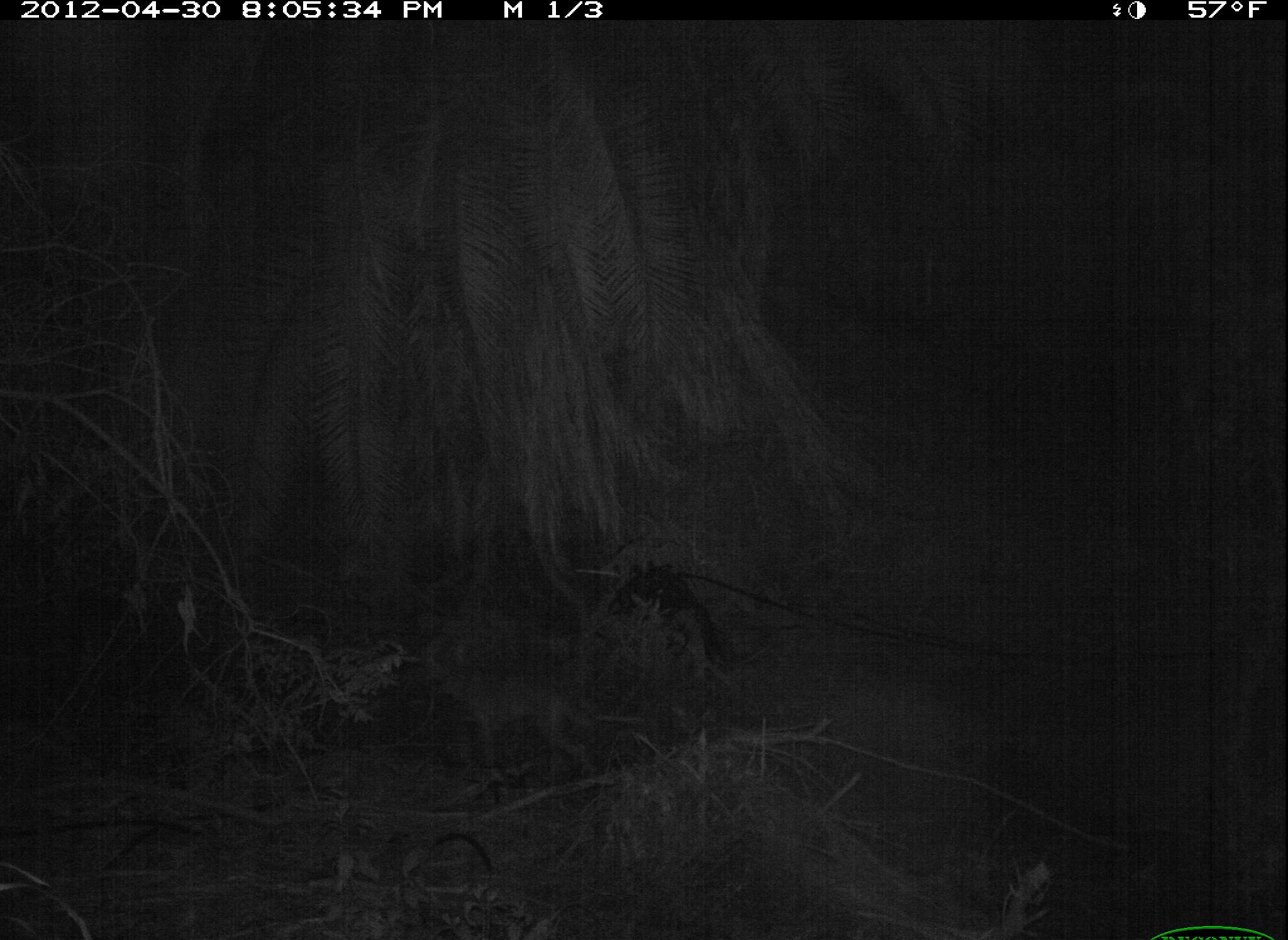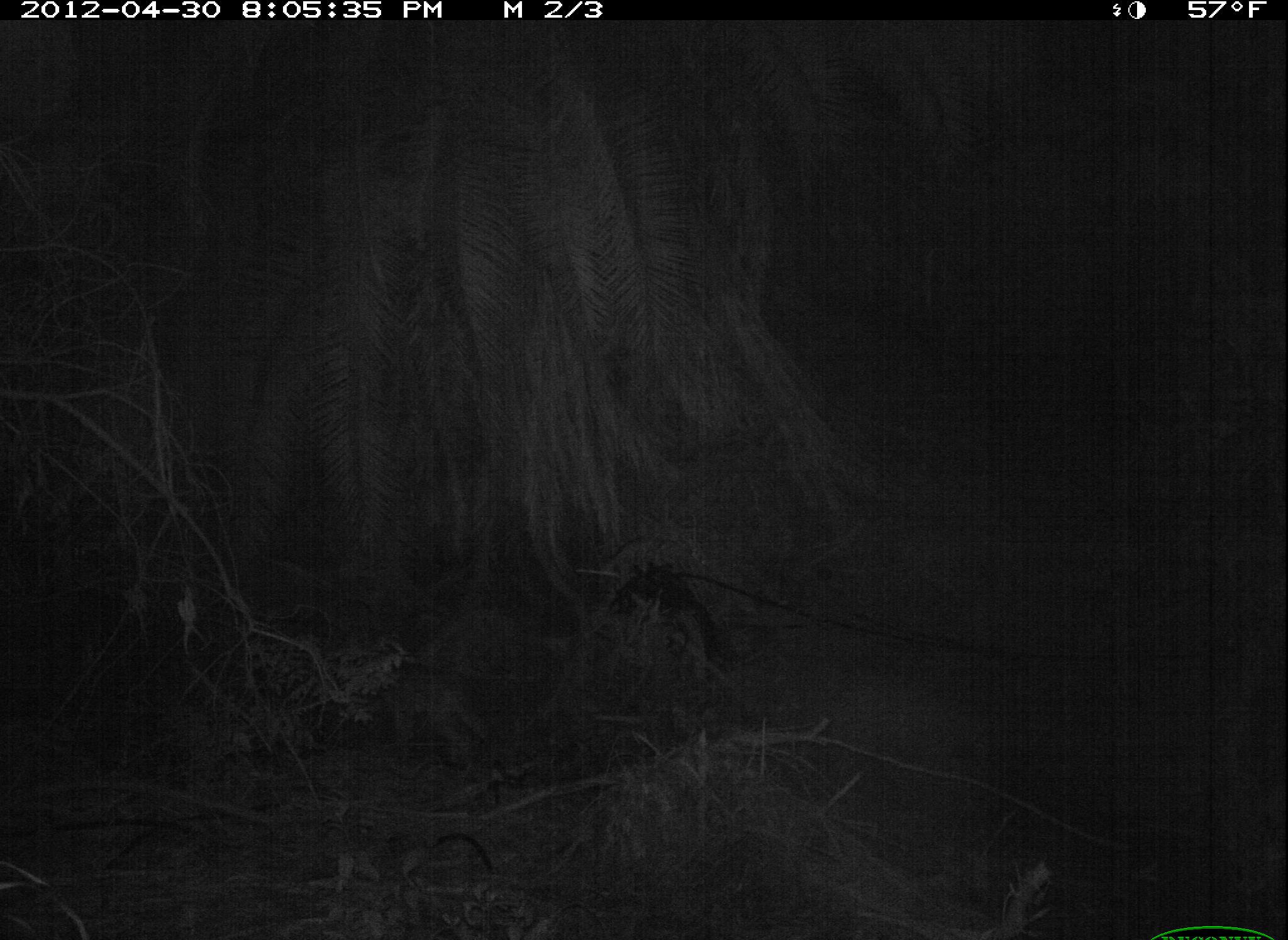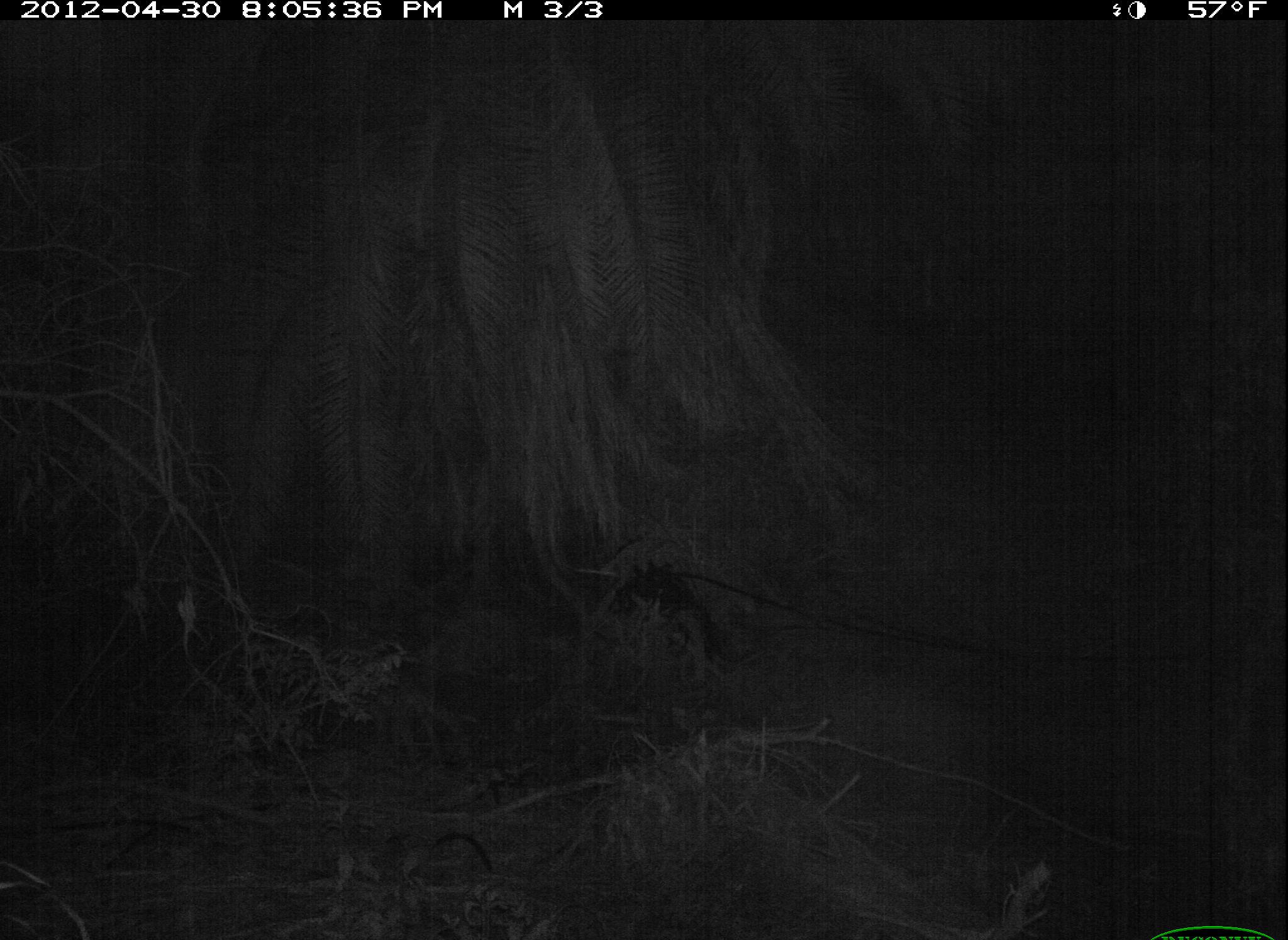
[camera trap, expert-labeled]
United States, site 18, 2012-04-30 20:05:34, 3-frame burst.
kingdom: Animalia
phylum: Chordata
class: Mammalia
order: Carnivora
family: Canidae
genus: Canis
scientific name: Canis latrans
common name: coyote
Coyote (Canis latrans).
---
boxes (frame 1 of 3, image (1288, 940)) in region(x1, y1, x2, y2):
coyote: region(423, 642, 614, 790)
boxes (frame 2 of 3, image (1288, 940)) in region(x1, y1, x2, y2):
coyote: region(381, 670, 494, 769)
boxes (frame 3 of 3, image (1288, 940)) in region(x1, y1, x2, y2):
coyote: region(356, 670, 466, 764)